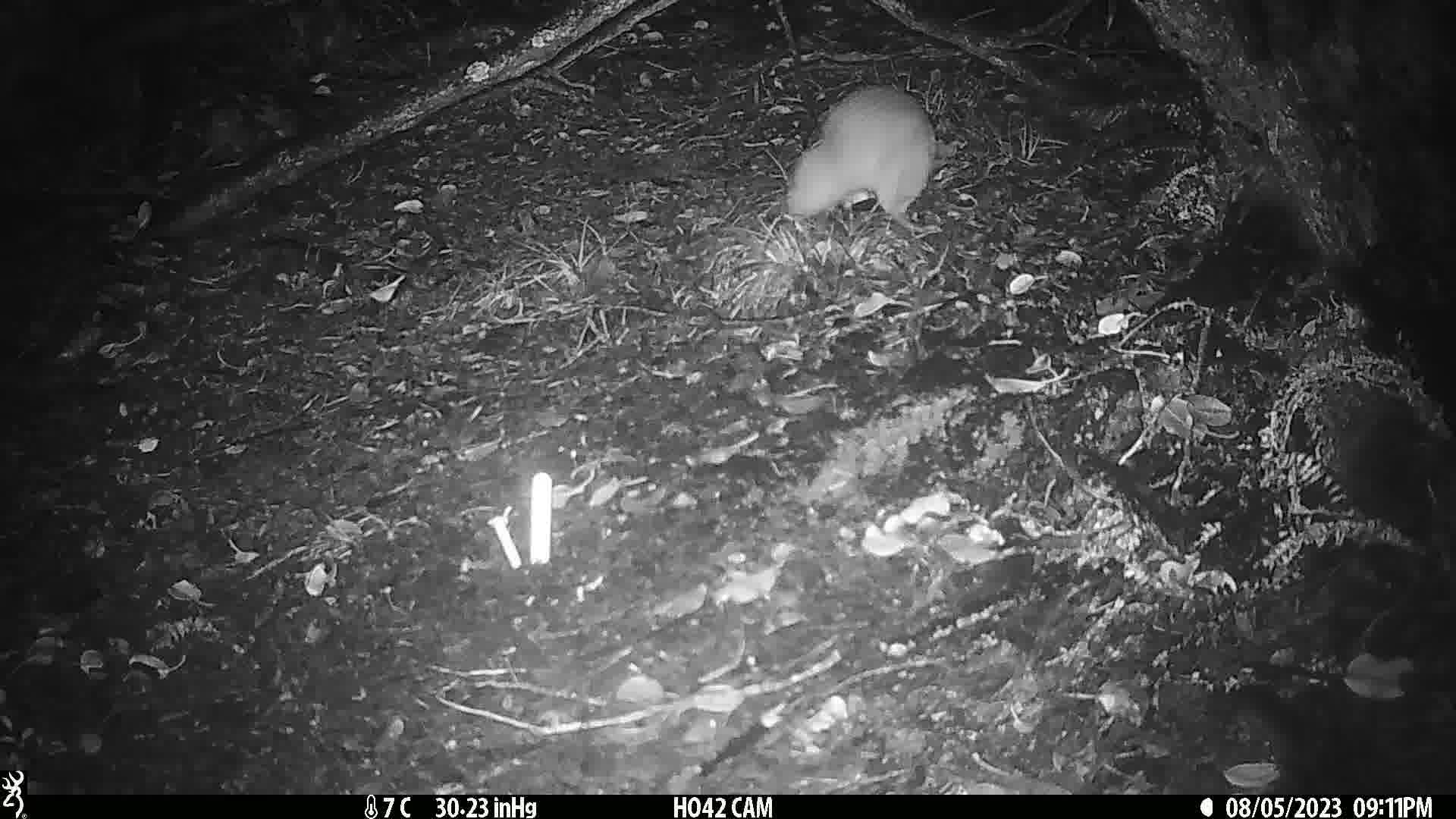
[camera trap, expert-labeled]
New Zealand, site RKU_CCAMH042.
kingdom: Animalia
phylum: Chordata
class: Aves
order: Apterygiformes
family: Apterygidae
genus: Apteryx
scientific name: Apteryx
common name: kiwi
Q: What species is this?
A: Kiwi (Apteryx).